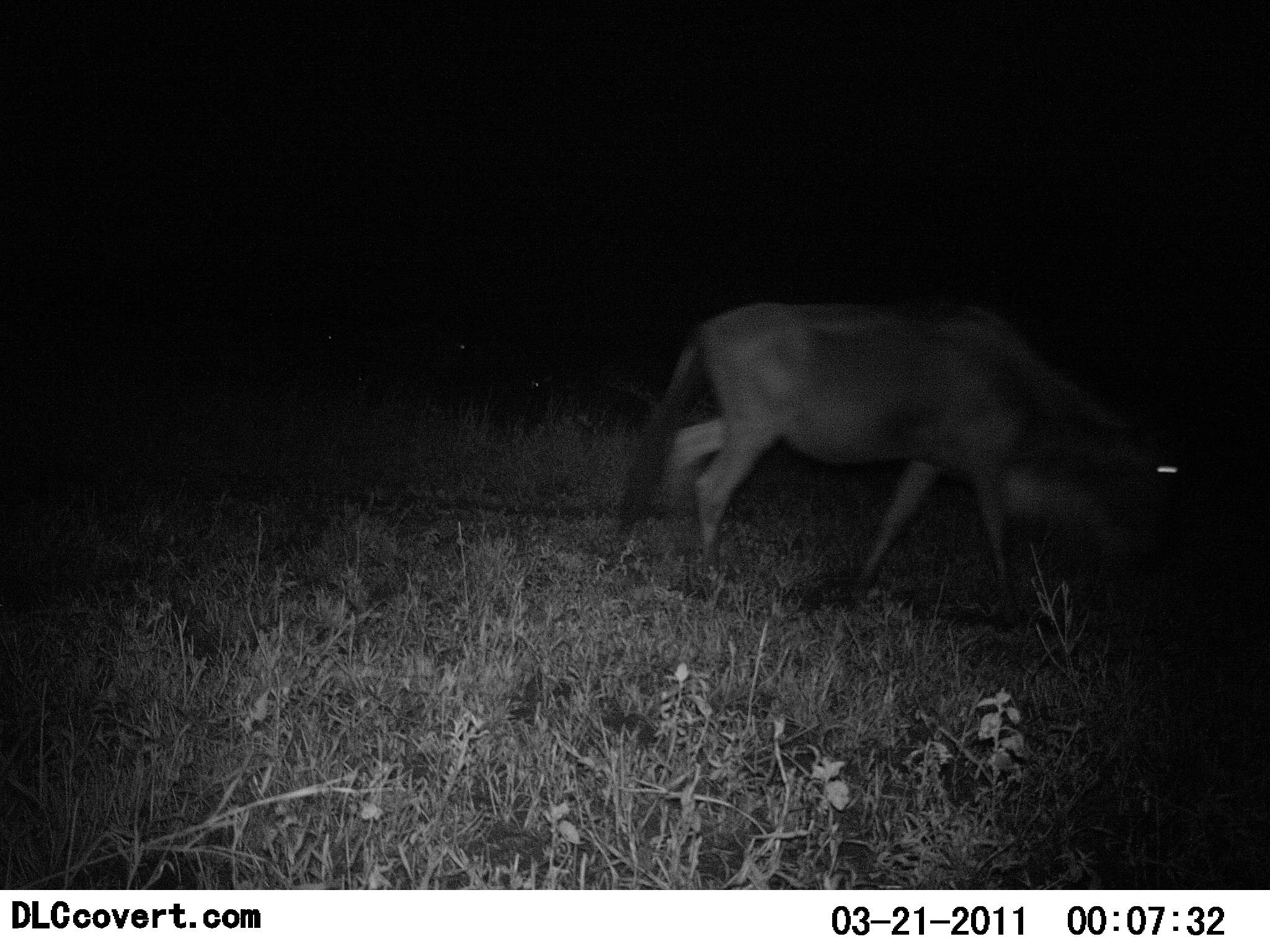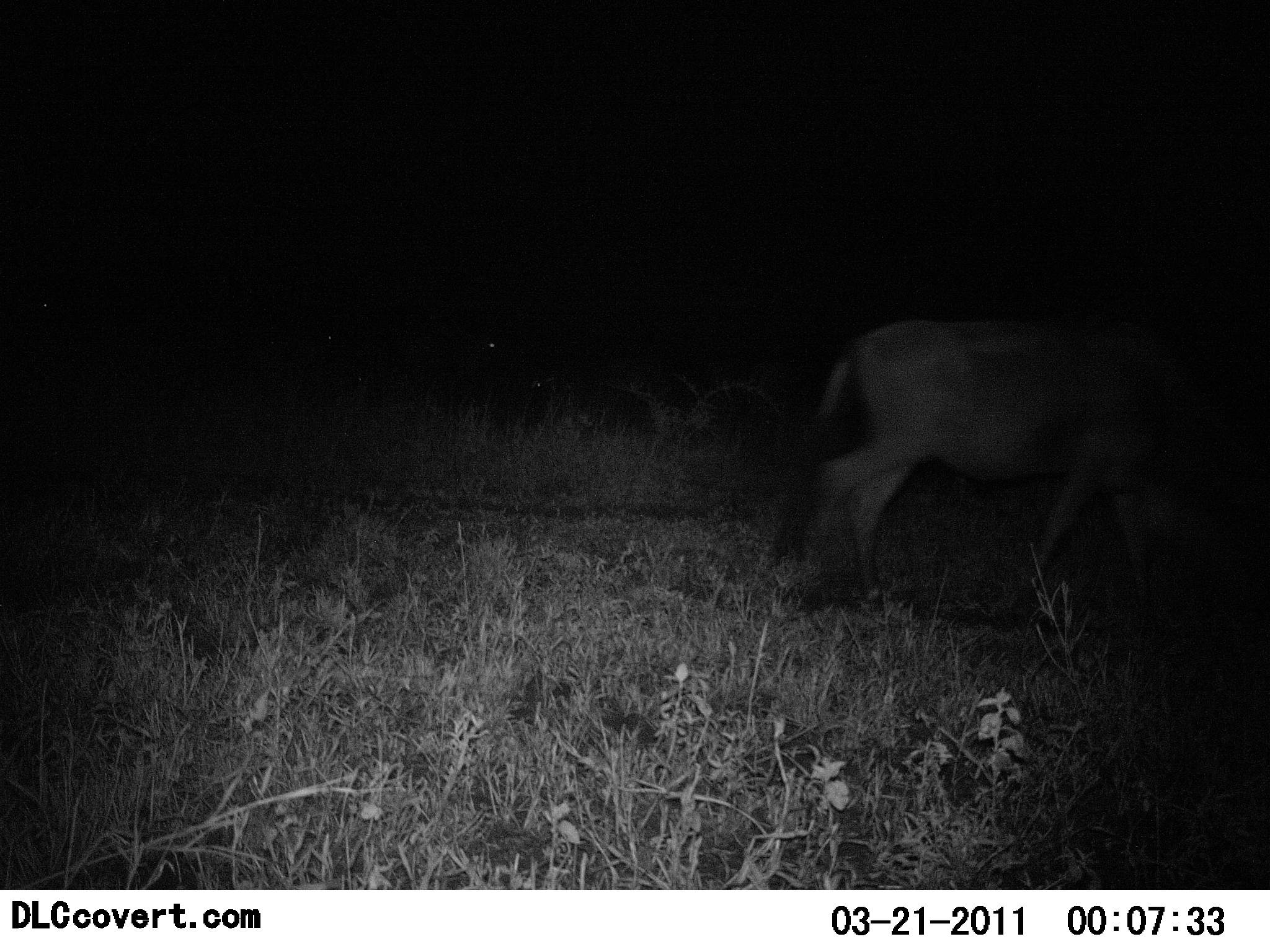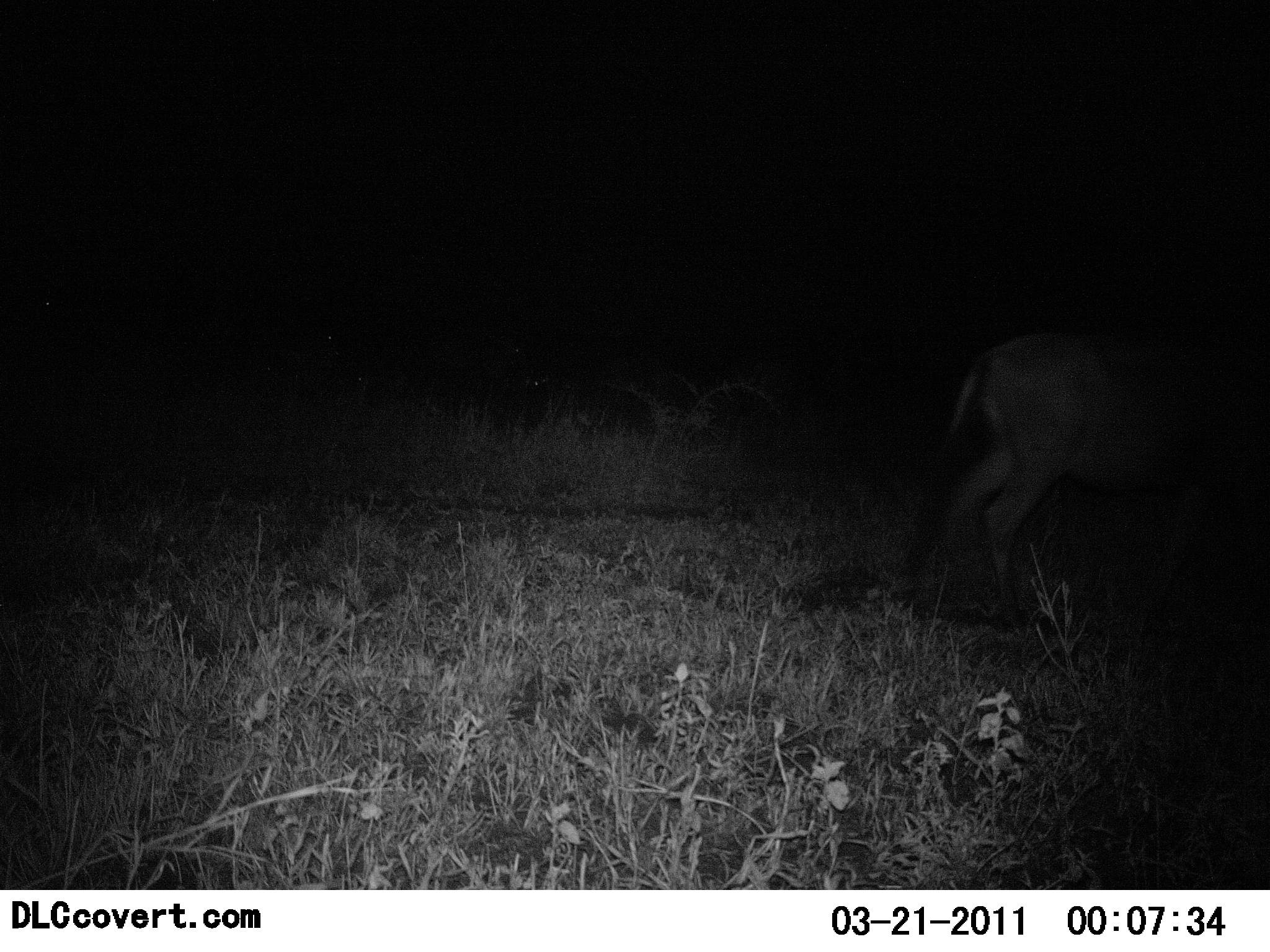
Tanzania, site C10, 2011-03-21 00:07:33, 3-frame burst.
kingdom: Animalia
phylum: Chordata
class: Mammalia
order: Artiodactyla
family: Bovidae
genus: Connochaetes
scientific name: Connochaetes taurinus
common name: blue wildebeest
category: wildebeest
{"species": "wildebeest (blue wildebeest) (Connochaetes taurinus)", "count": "1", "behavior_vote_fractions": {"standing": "0%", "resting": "0%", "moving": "92%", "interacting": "0%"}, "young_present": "0%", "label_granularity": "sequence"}